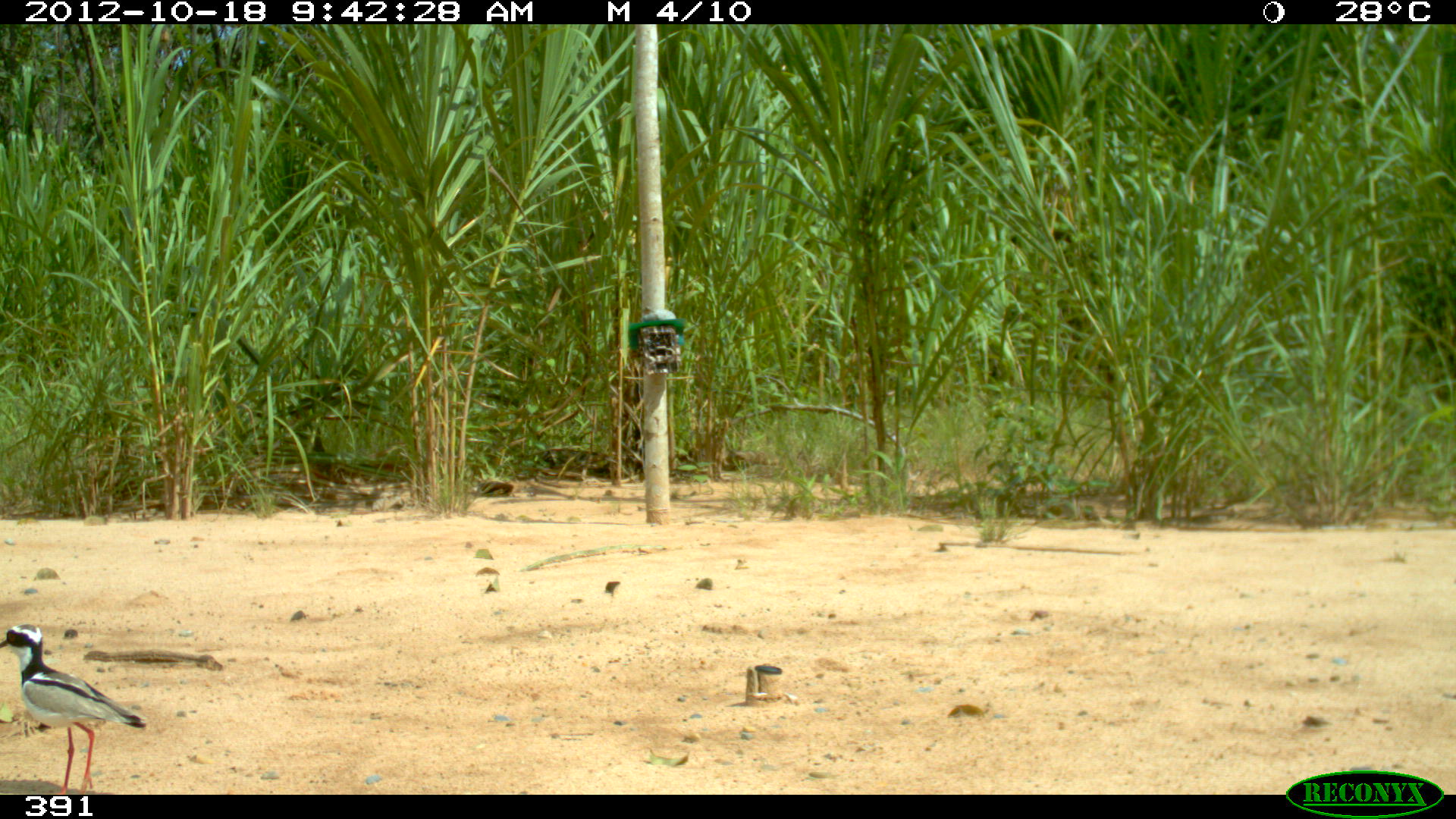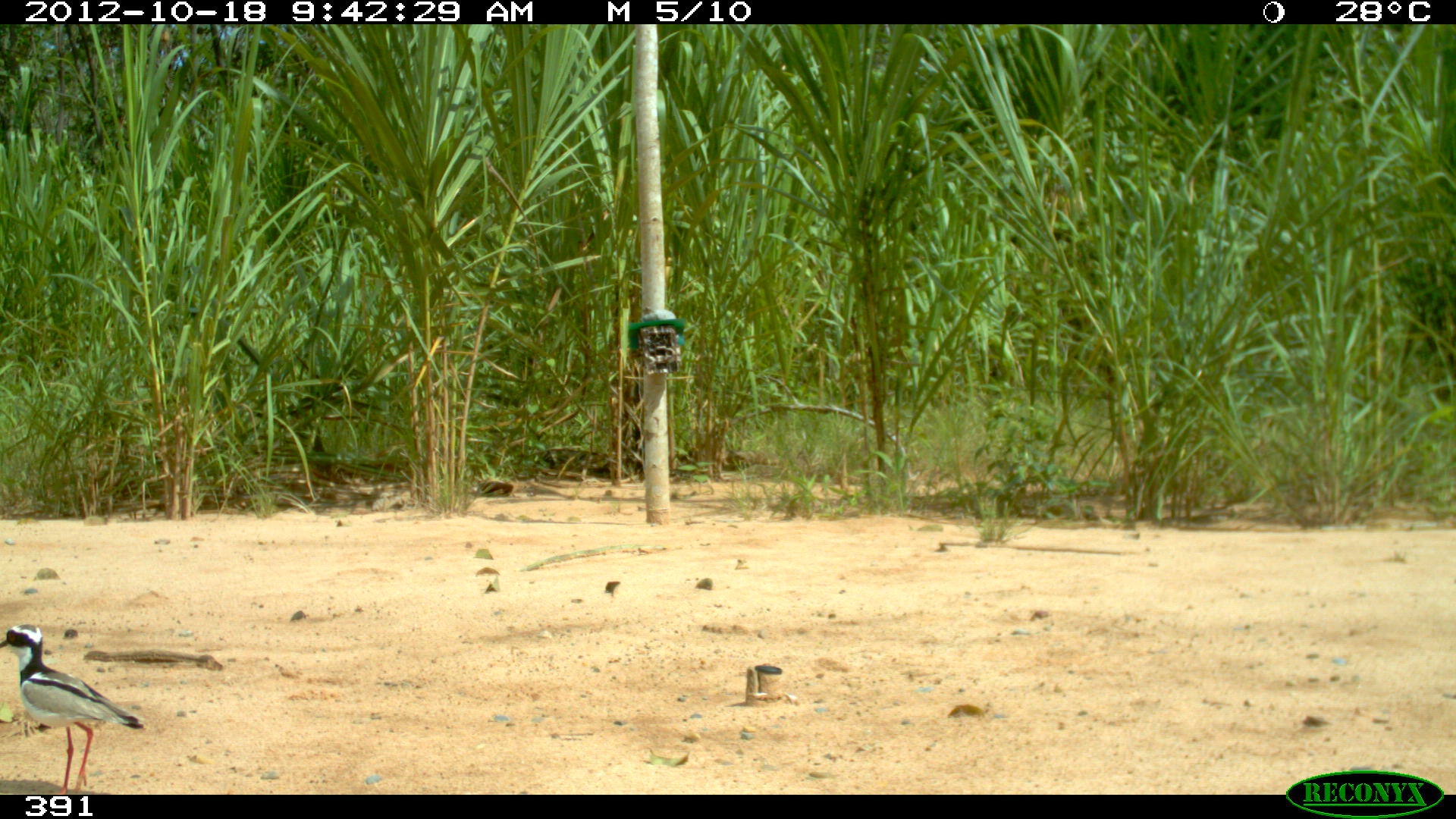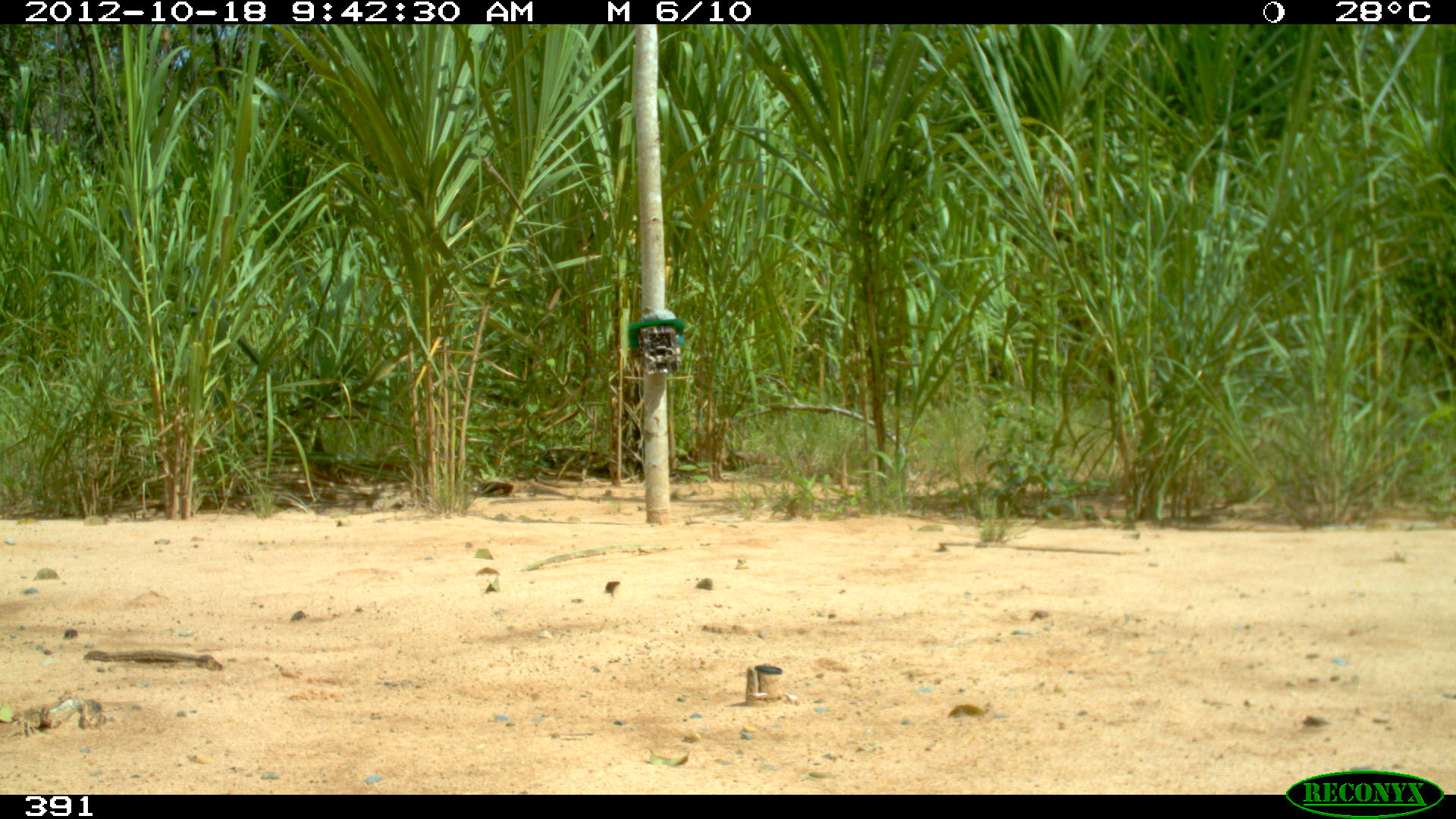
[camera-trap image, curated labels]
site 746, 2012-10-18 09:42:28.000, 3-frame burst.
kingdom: Animalia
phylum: Chordata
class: Aves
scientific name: Aves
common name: bird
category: unknown bird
Unknown bird (bird) (Aves).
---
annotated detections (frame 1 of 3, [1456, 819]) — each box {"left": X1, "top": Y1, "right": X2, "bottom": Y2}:
unknown bird: {"left": 0, "top": 622, "right": 146, "bottom": 794}